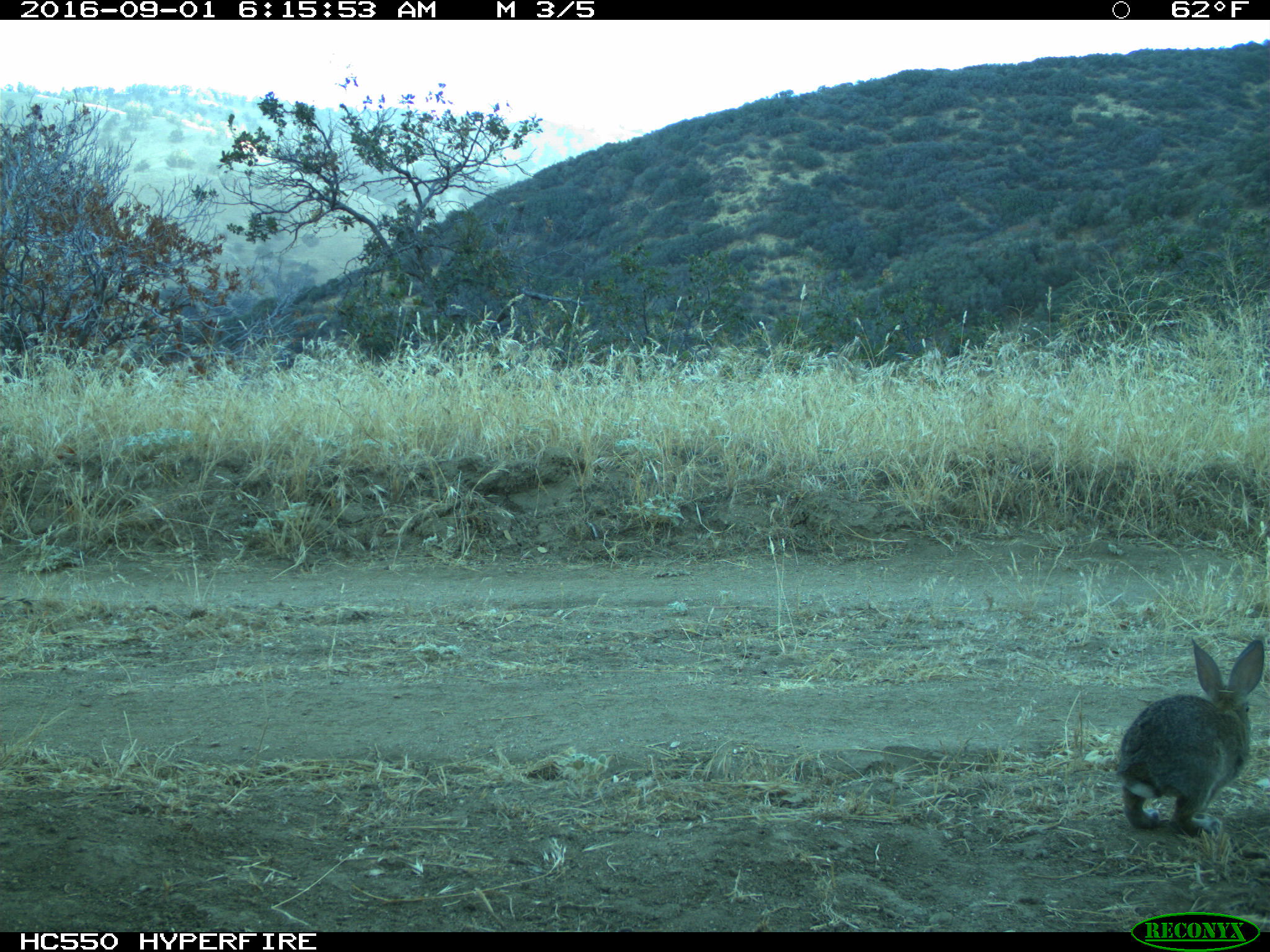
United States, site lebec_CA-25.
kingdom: Animalia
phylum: Chordata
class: Mammalia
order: Lagomorpha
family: Leporidae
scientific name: Leporidae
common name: rabbits and hares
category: unidentified rabbit